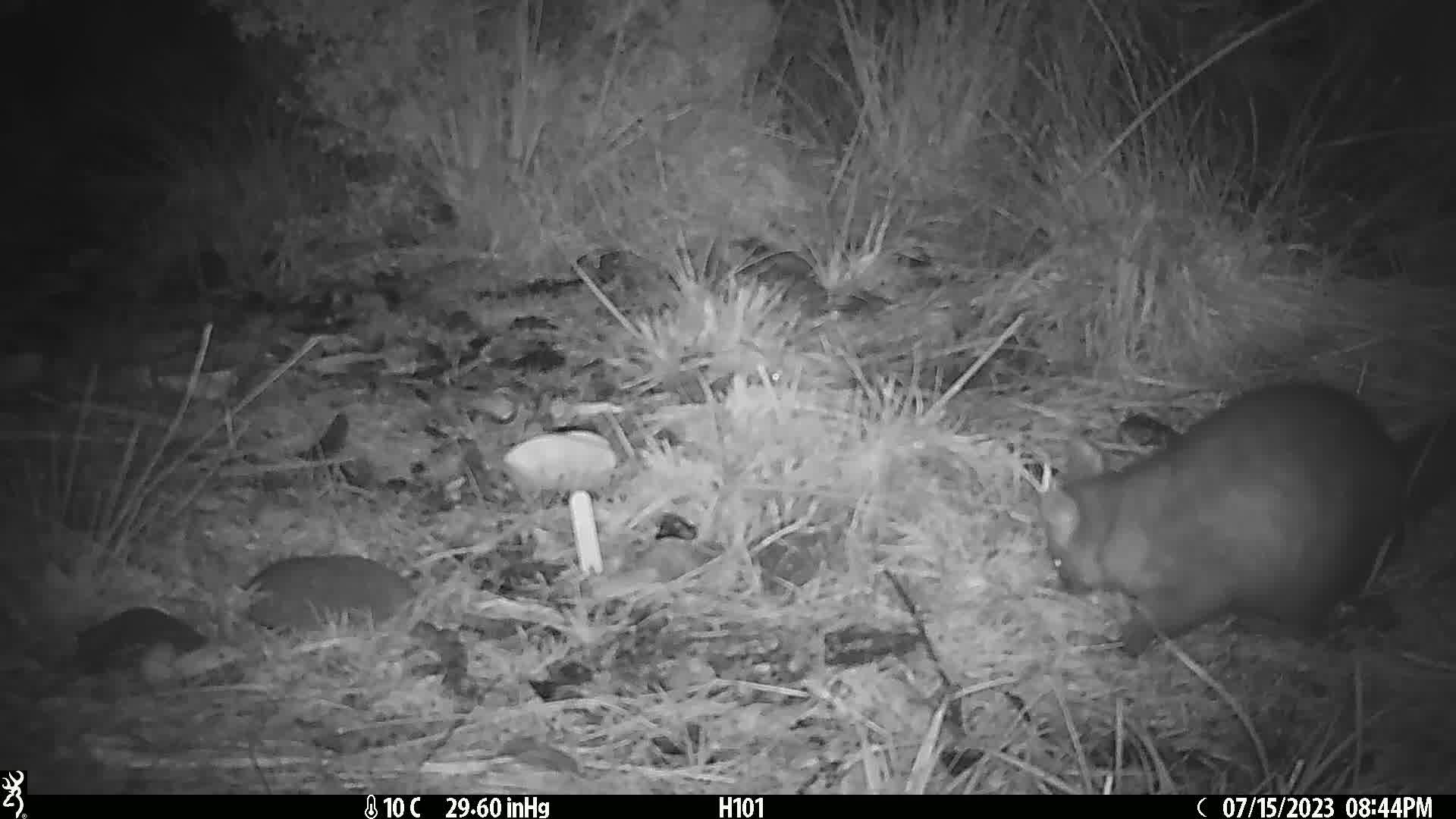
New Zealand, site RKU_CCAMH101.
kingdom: Animalia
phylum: Chordata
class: Mammalia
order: Diprotodontia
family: Phalangeridae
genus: Trichosurus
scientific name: Trichosurus vulpecula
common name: common brushtail possum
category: possum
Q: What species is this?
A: Possum (common brushtail possum) (Trichosurus vulpecula).